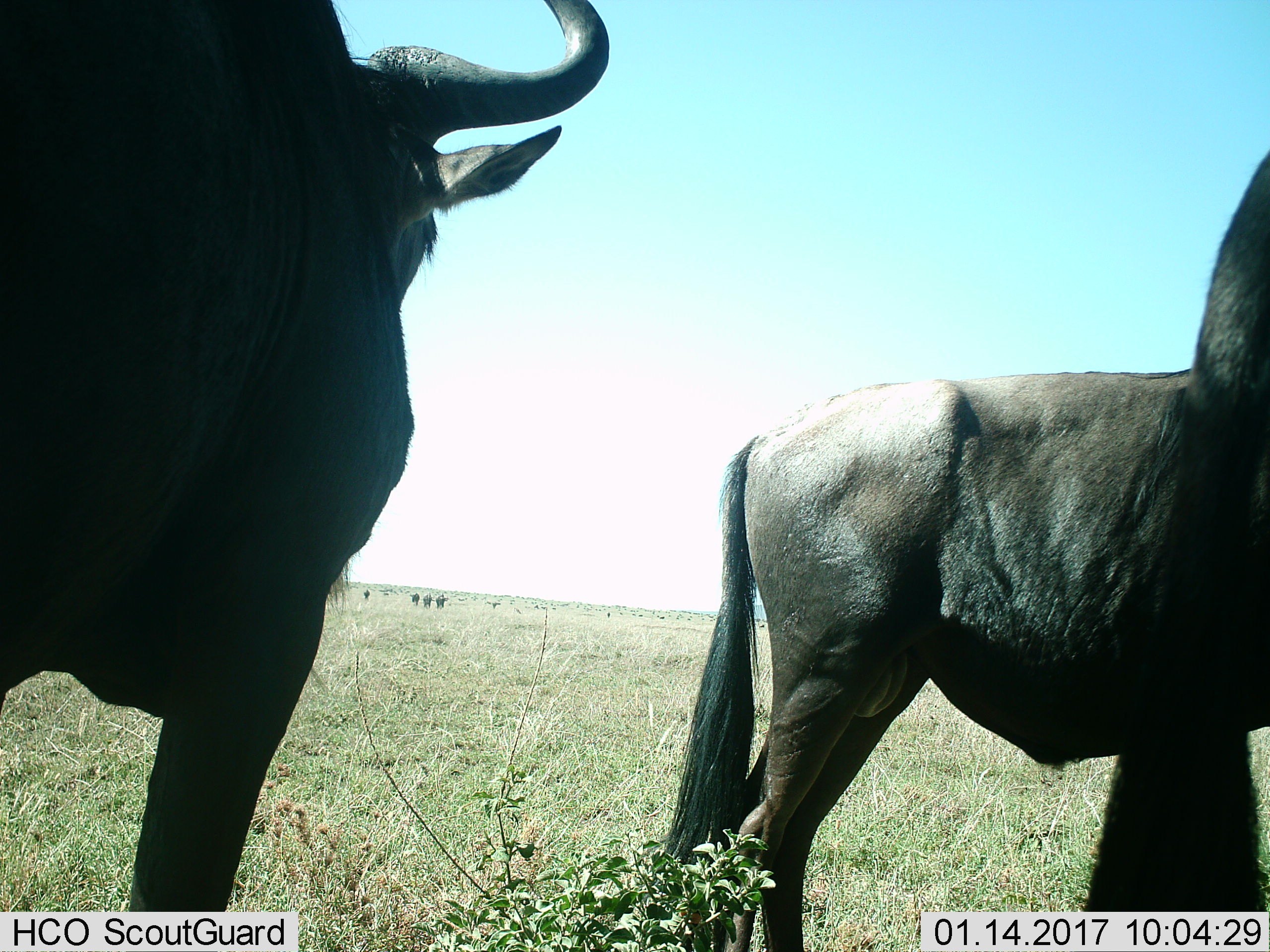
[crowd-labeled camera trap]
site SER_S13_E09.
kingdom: Animalia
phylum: Chordata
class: Mammalia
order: Artiodactyla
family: Bovidae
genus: Connochaetes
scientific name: Connochaetes taurinus taurinus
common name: blue wildebeest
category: wildebeestblue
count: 8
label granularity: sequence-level